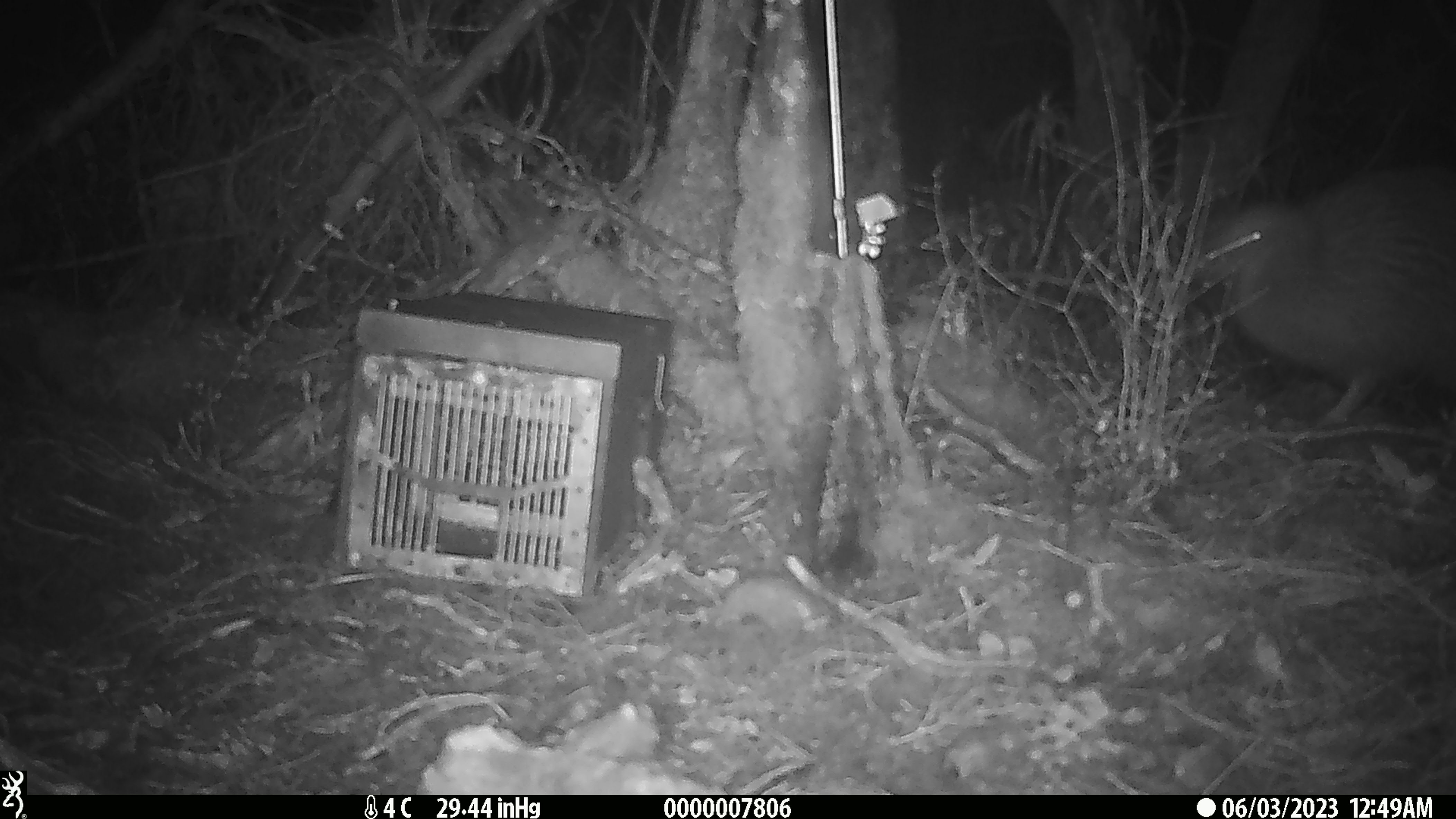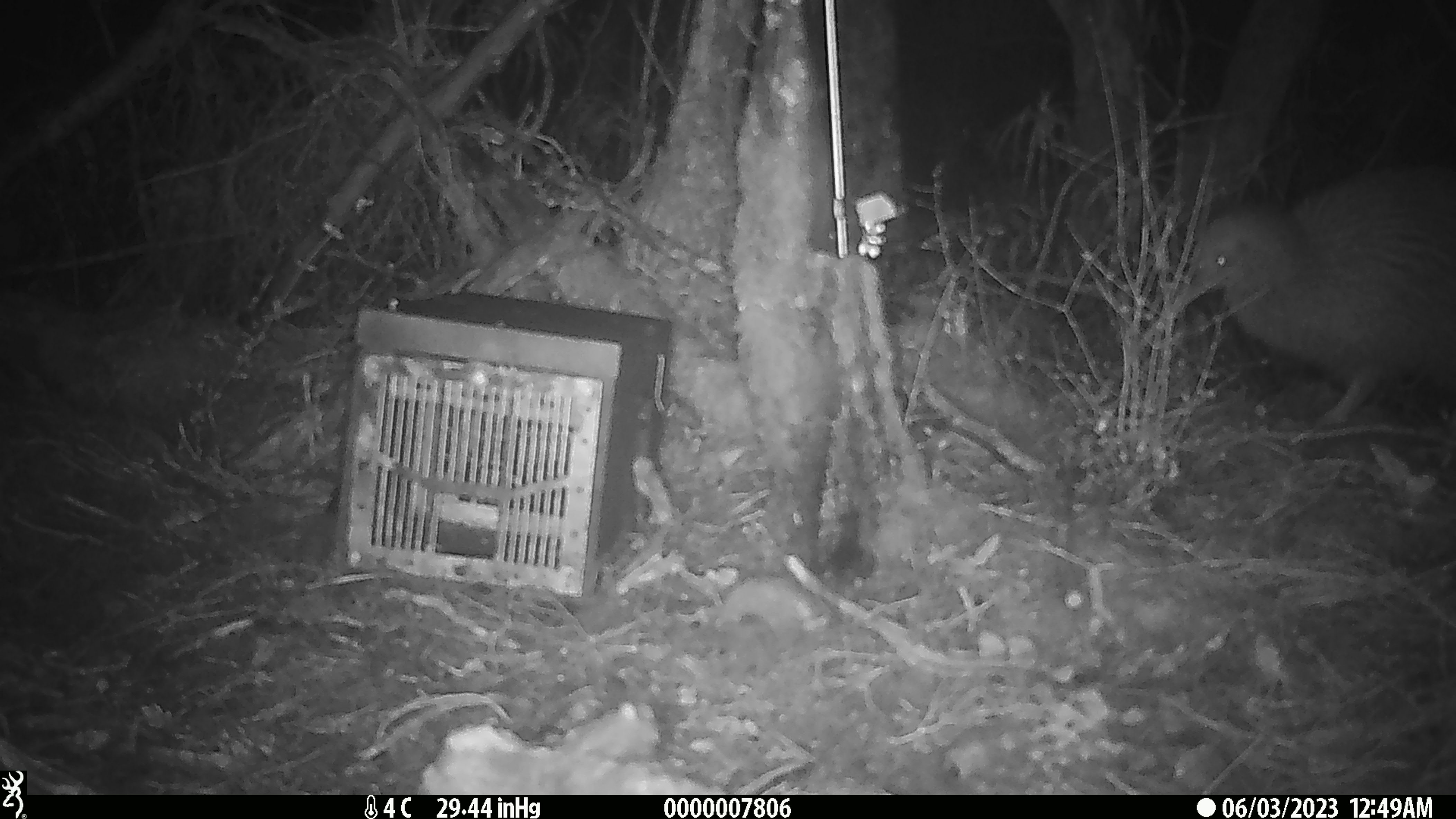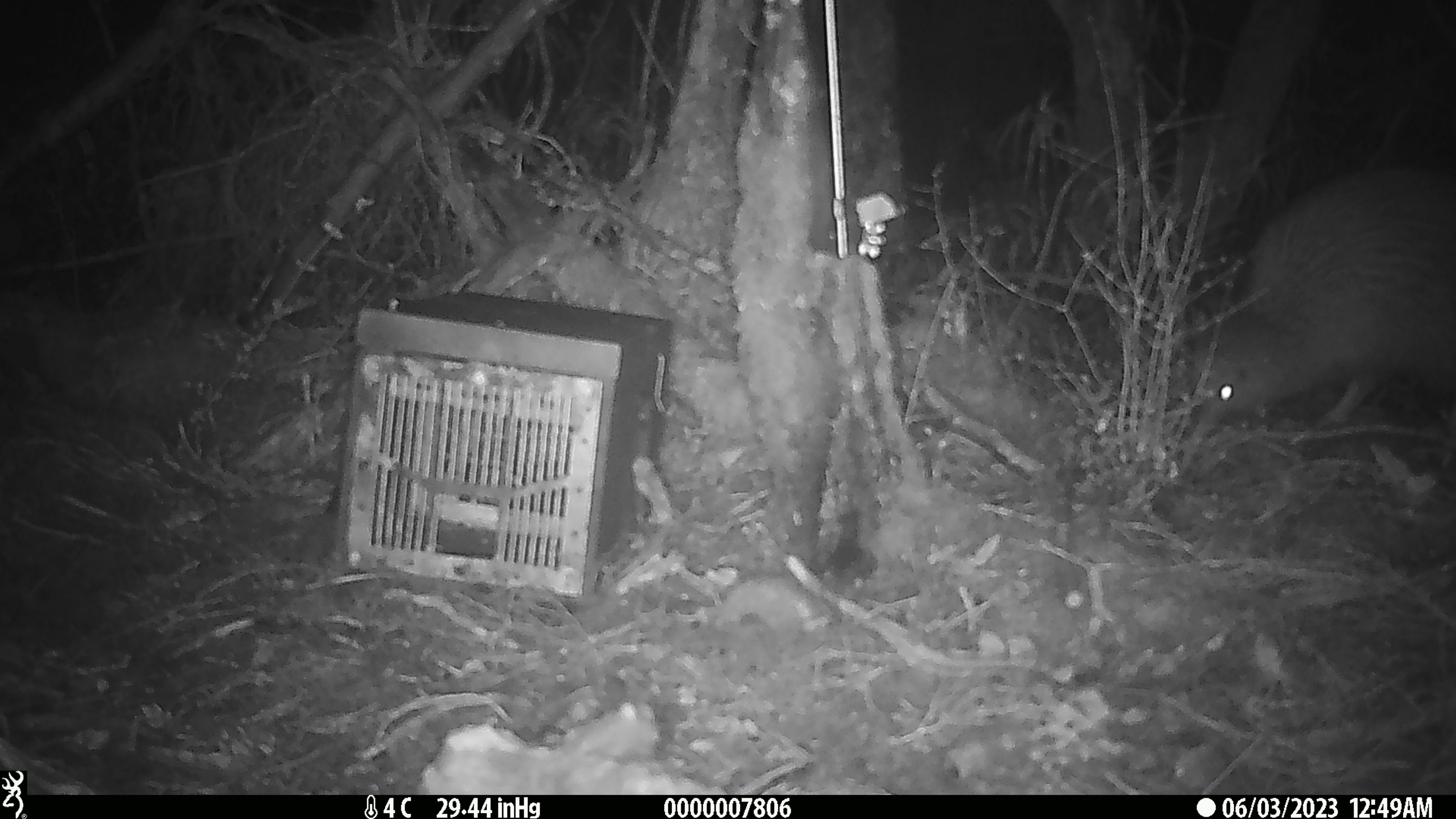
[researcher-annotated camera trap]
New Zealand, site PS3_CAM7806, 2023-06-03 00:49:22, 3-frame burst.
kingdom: Animalia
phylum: Chordata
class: Aves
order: Apterygiformes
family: Apterygidae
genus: Apteryx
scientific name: Apteryx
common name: kiwi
Kiwi (Apteryx).